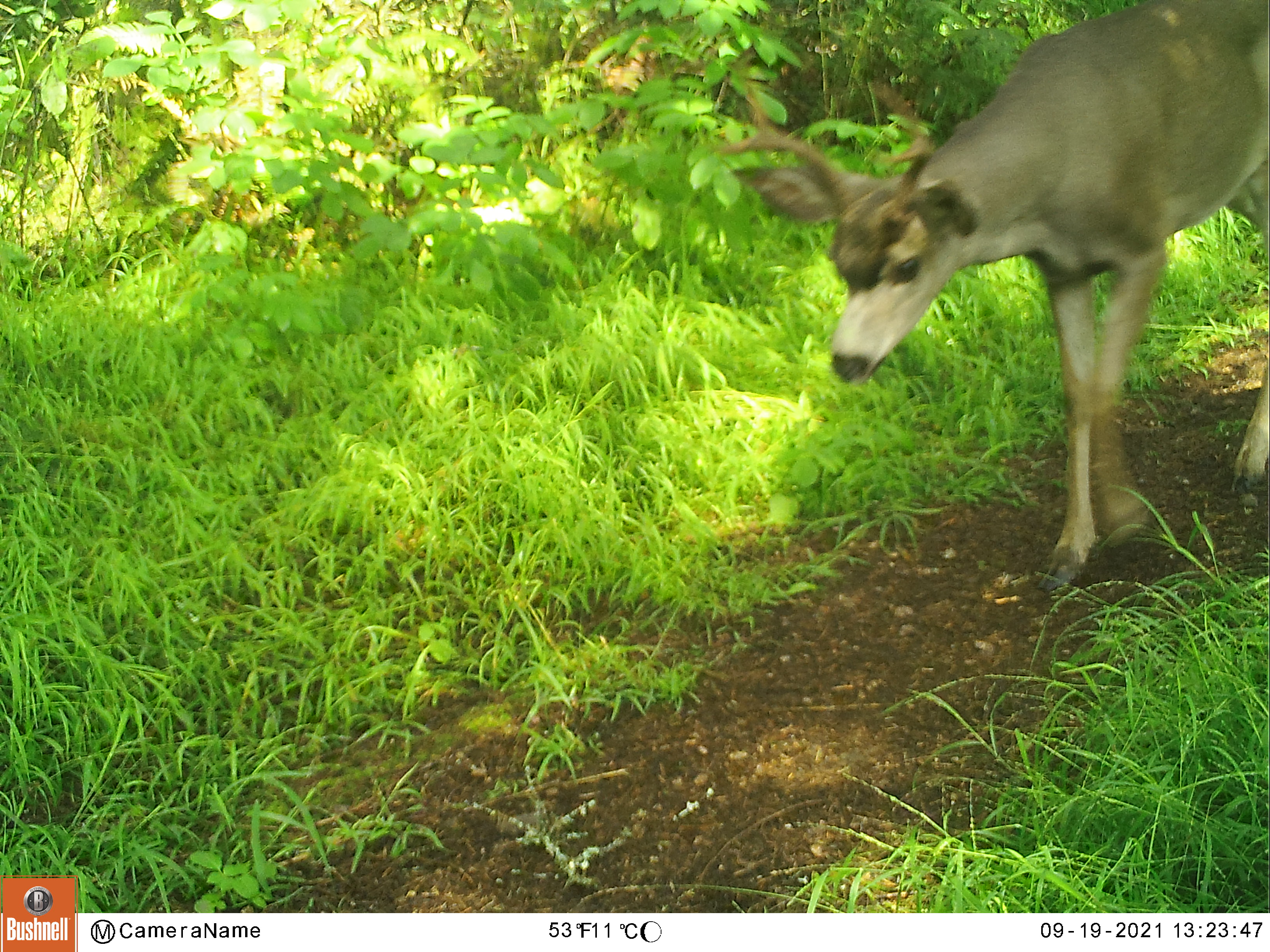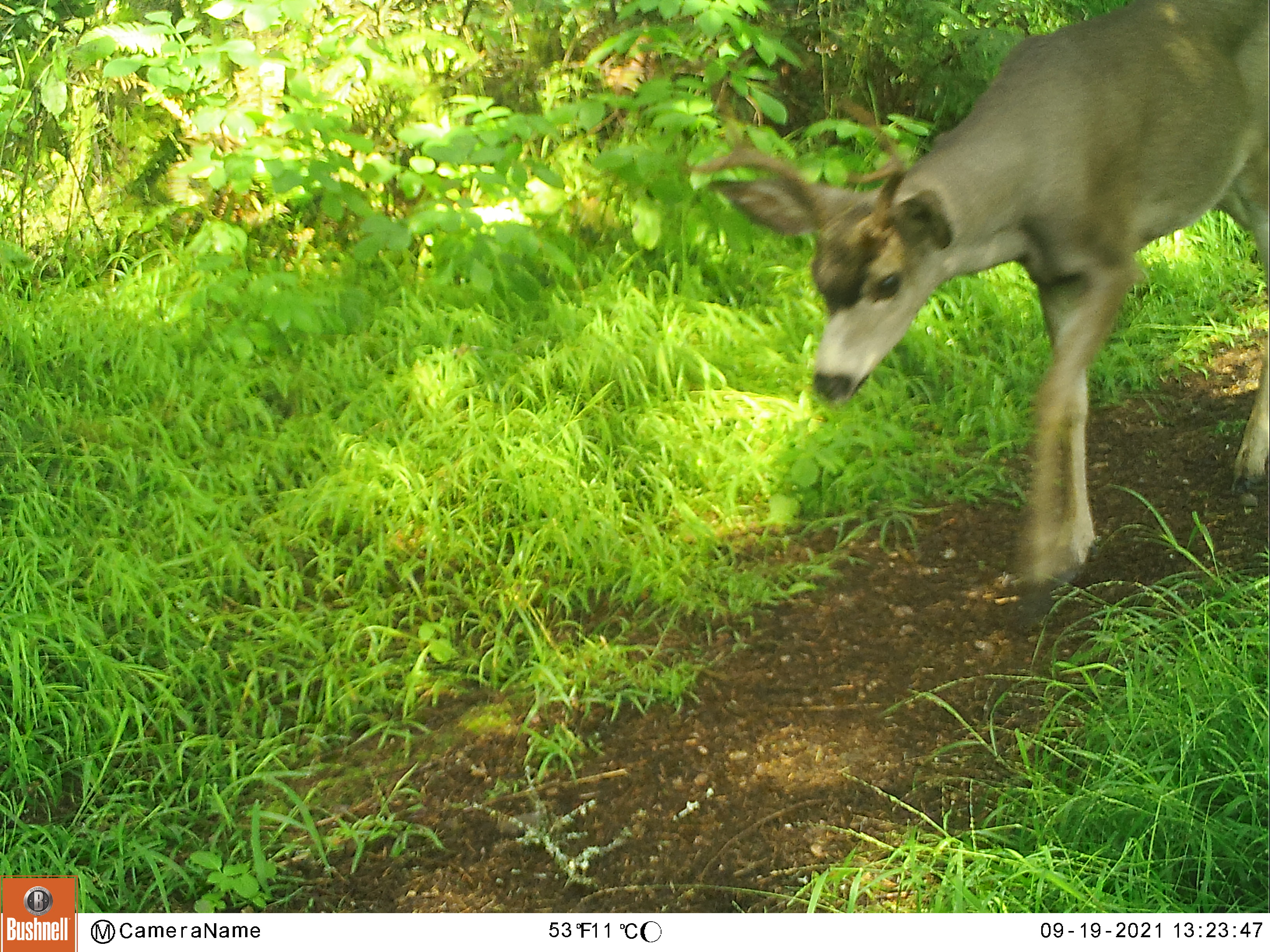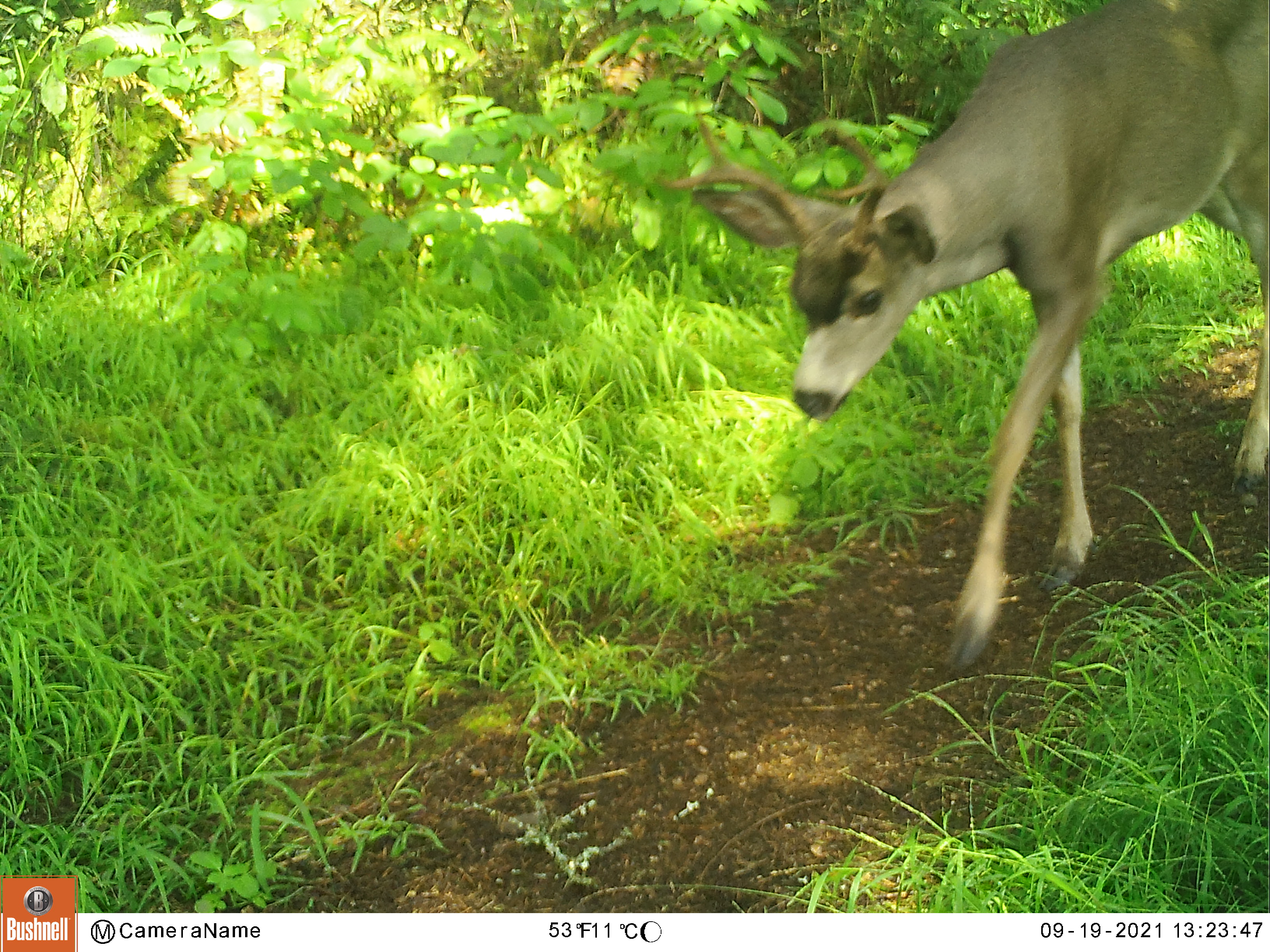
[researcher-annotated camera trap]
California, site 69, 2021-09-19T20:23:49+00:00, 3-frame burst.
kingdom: Animalia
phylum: Chordata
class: Mammalia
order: Artiodactyla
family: Cervidae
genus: Odocoileus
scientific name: Odocoileus hemionus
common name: mule deer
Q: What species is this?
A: Mule deer (Odocoileus hemionus).